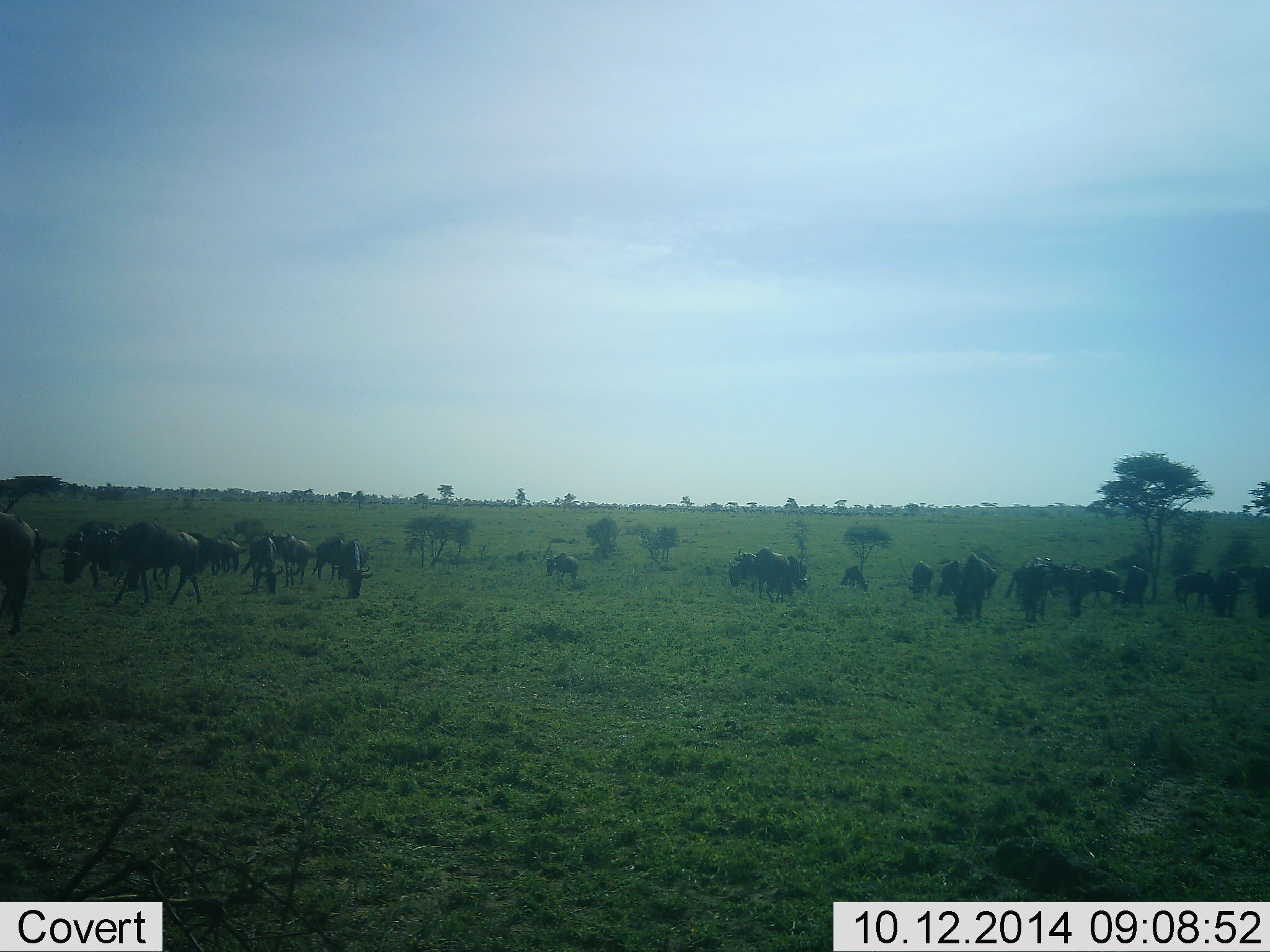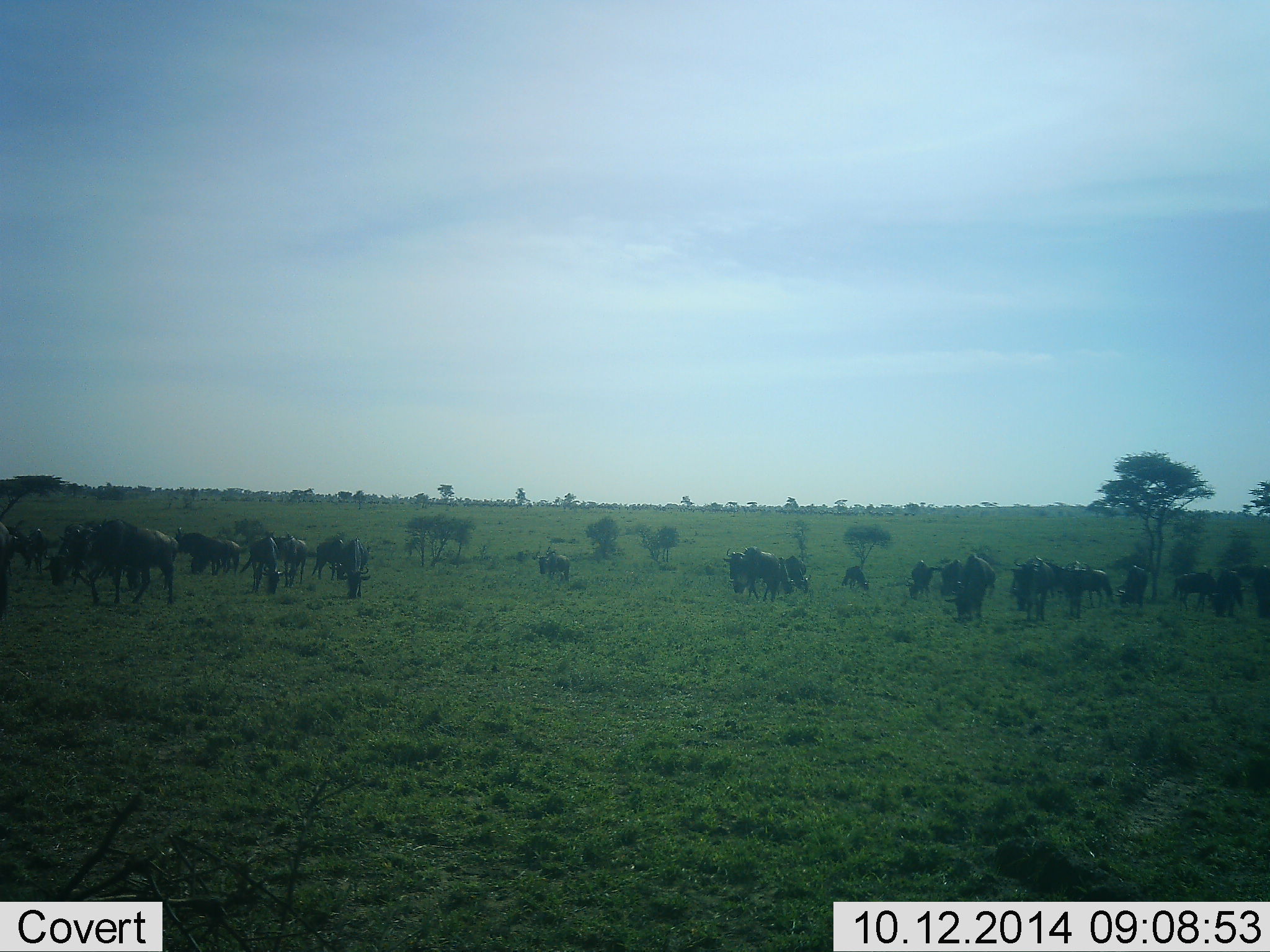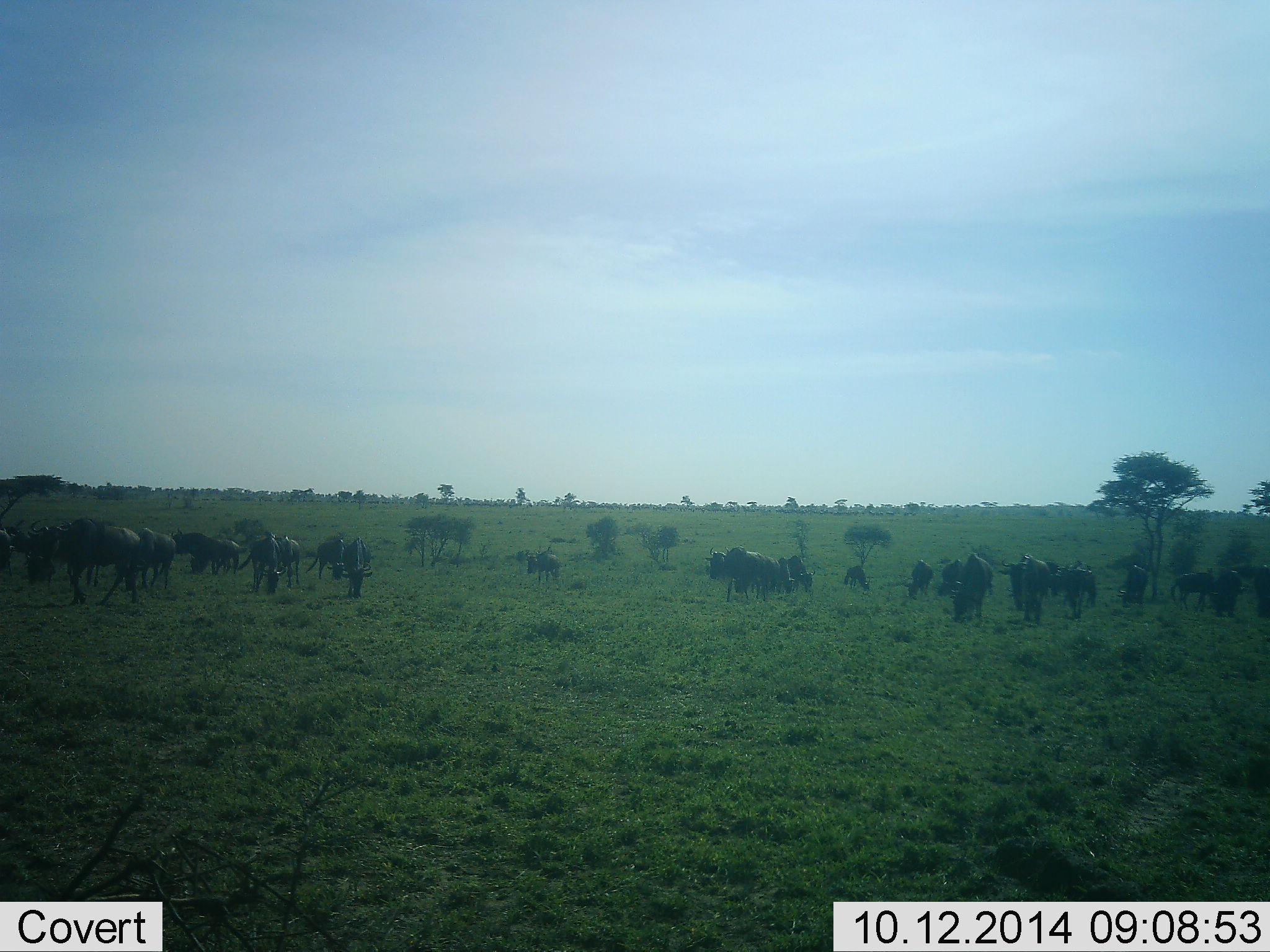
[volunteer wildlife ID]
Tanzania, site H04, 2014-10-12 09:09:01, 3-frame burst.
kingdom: Animalia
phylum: Chordata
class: Mammalia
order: Artiodactyla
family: Bovidae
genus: Connochaetes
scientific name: Connochaetes taurinus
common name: blue wildebeest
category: wildebeest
Wildebeest (blue wildebeest) (Connochaetes taurinus), count 11-50. Behavior (volunteer vote fractions): standing 50%, resting 0%, moving 70%, interacting 0%. Young present (vote fraction): 0%. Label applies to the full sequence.